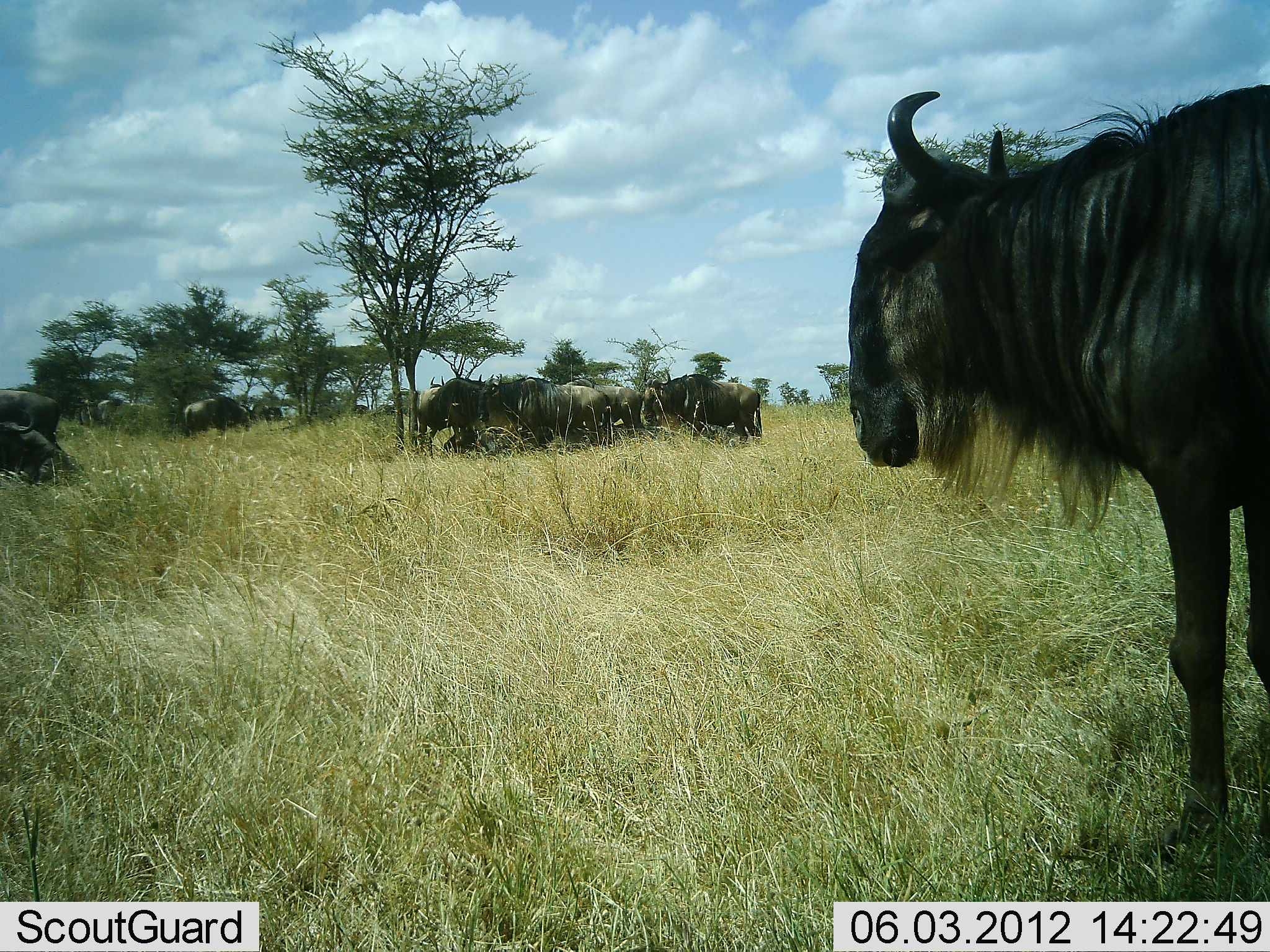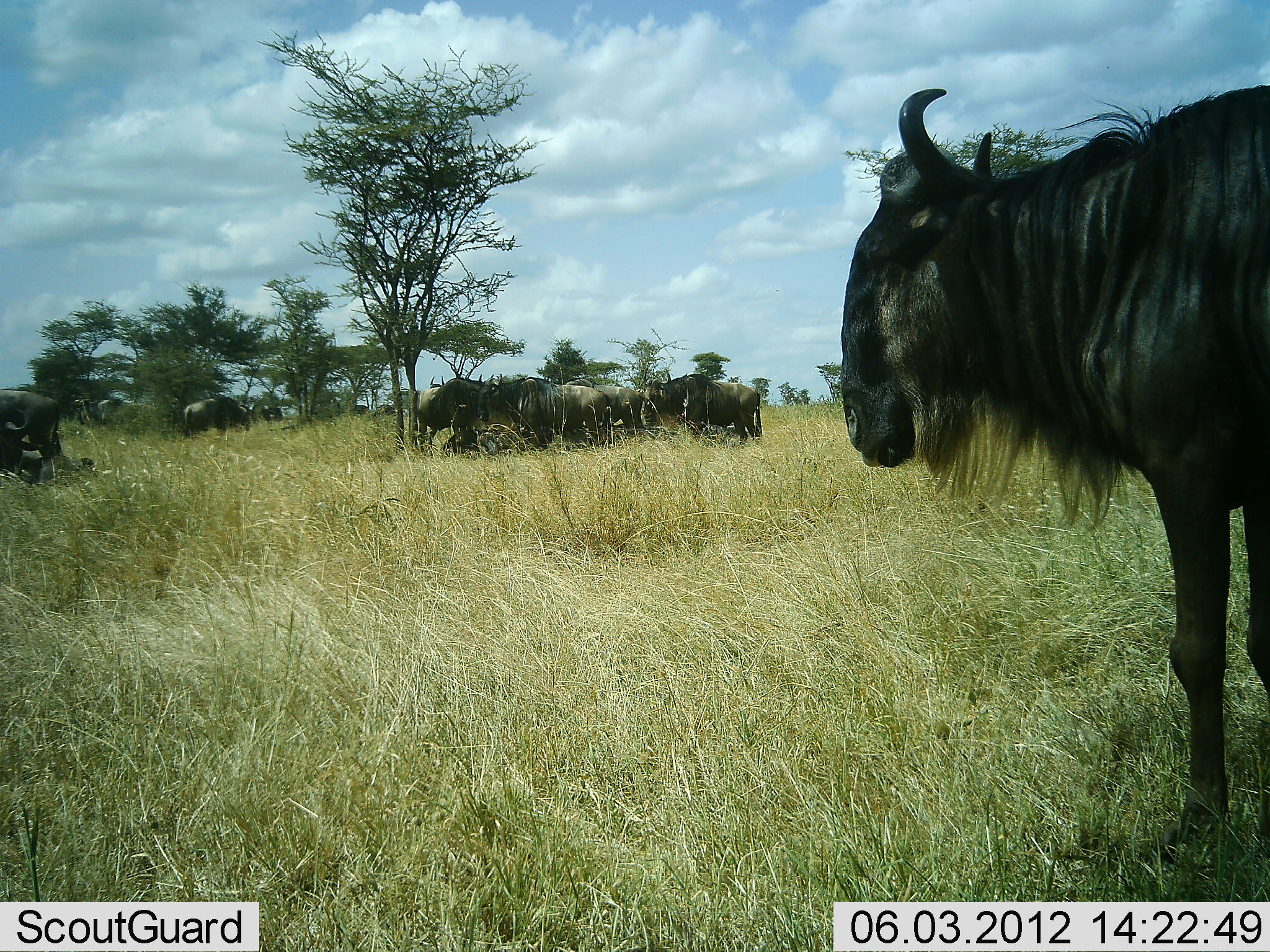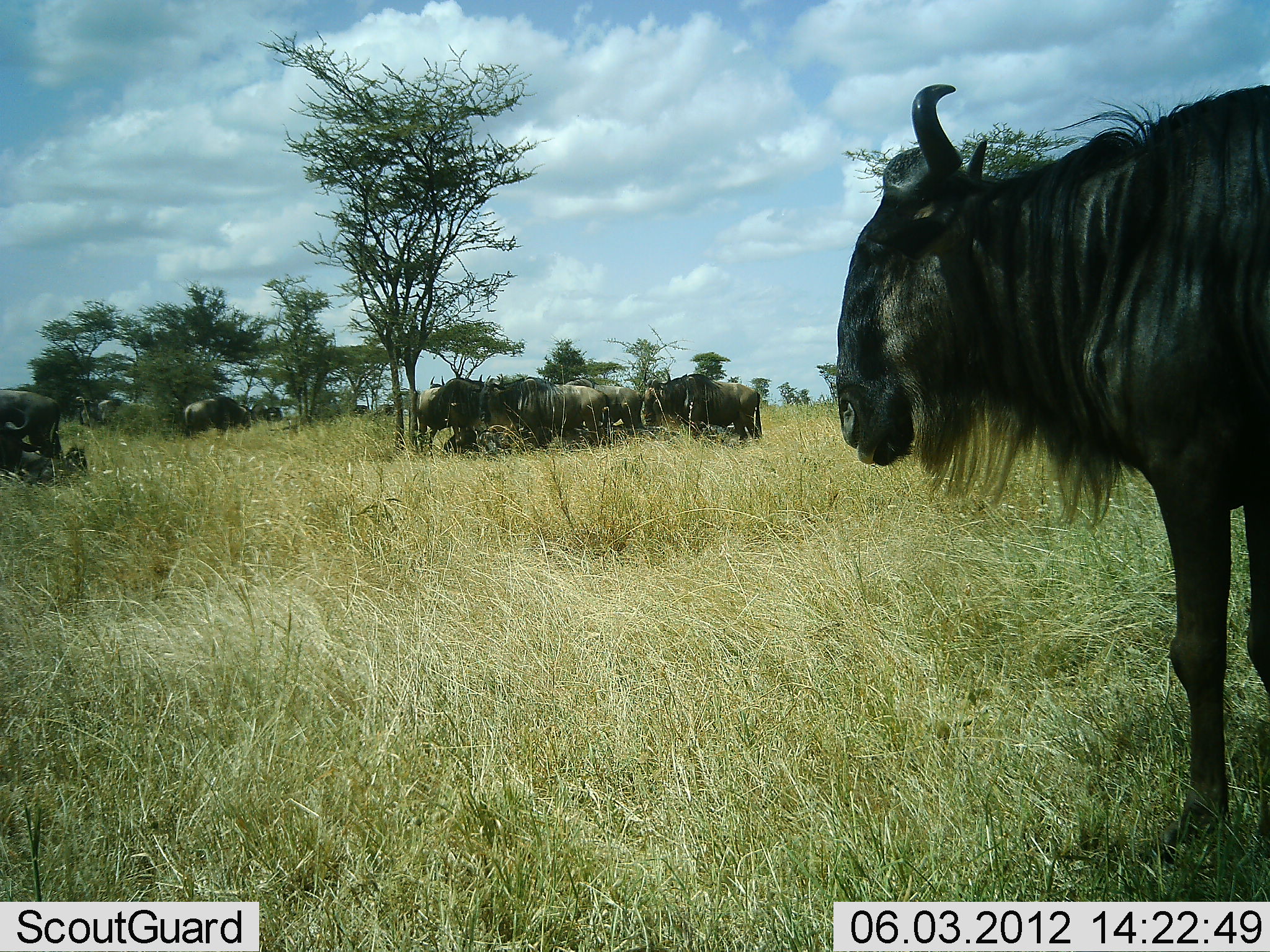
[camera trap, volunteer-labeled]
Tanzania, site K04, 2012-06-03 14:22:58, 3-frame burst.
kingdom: Animalia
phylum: Chordata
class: Mammalia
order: Artiodactyla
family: Bovidae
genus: Connochaetes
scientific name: Connochaetes taurinus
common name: blue wildebeest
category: wildebeest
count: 11-50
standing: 90%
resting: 60%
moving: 10%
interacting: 10%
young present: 20%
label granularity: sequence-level